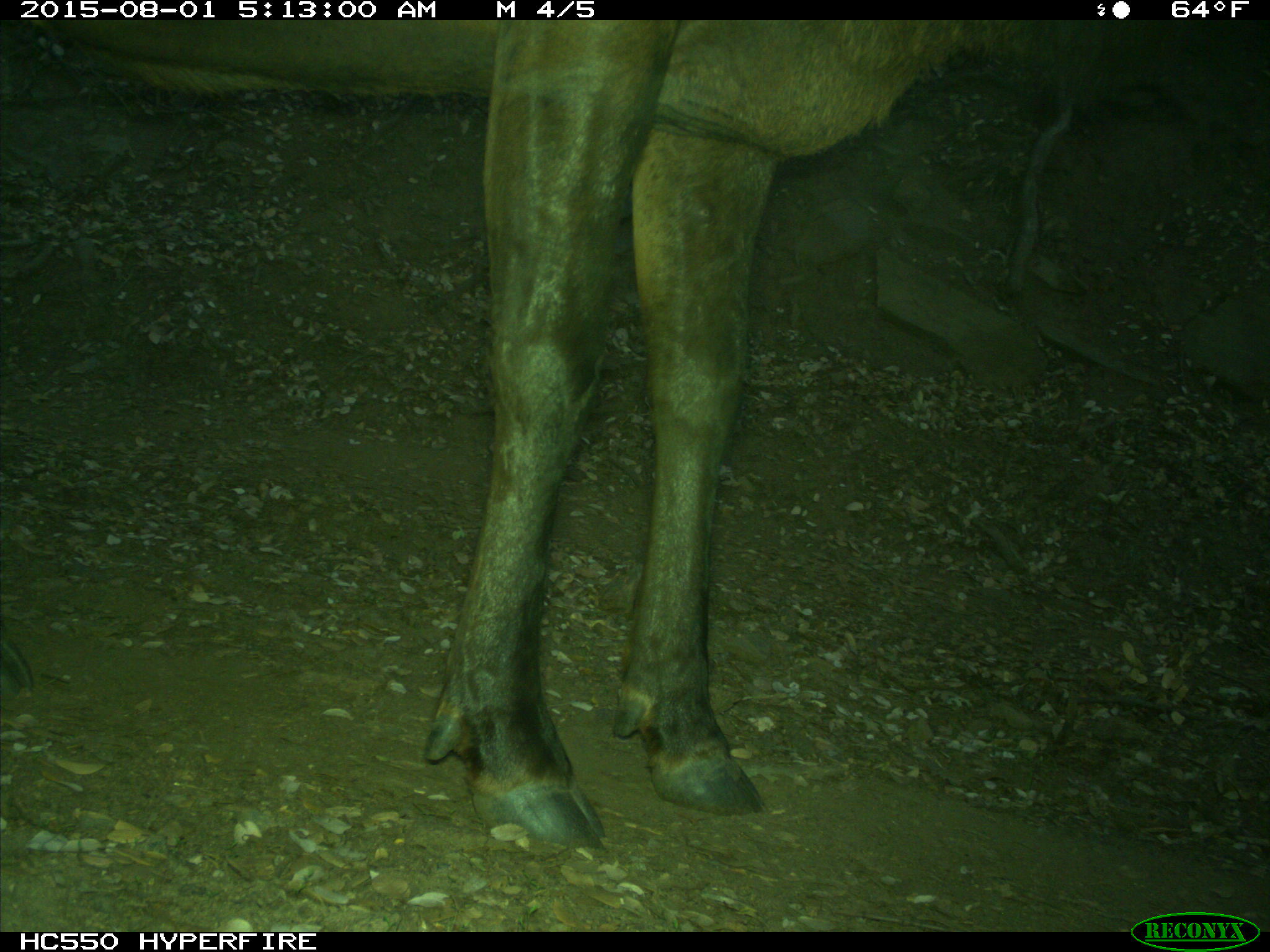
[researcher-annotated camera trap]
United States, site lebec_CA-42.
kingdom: Animalia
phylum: Chordata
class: Mammalia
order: Artiodactyla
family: Cervidae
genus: Cervus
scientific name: Cervus canadensis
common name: elk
Cervus canadensis (elk).